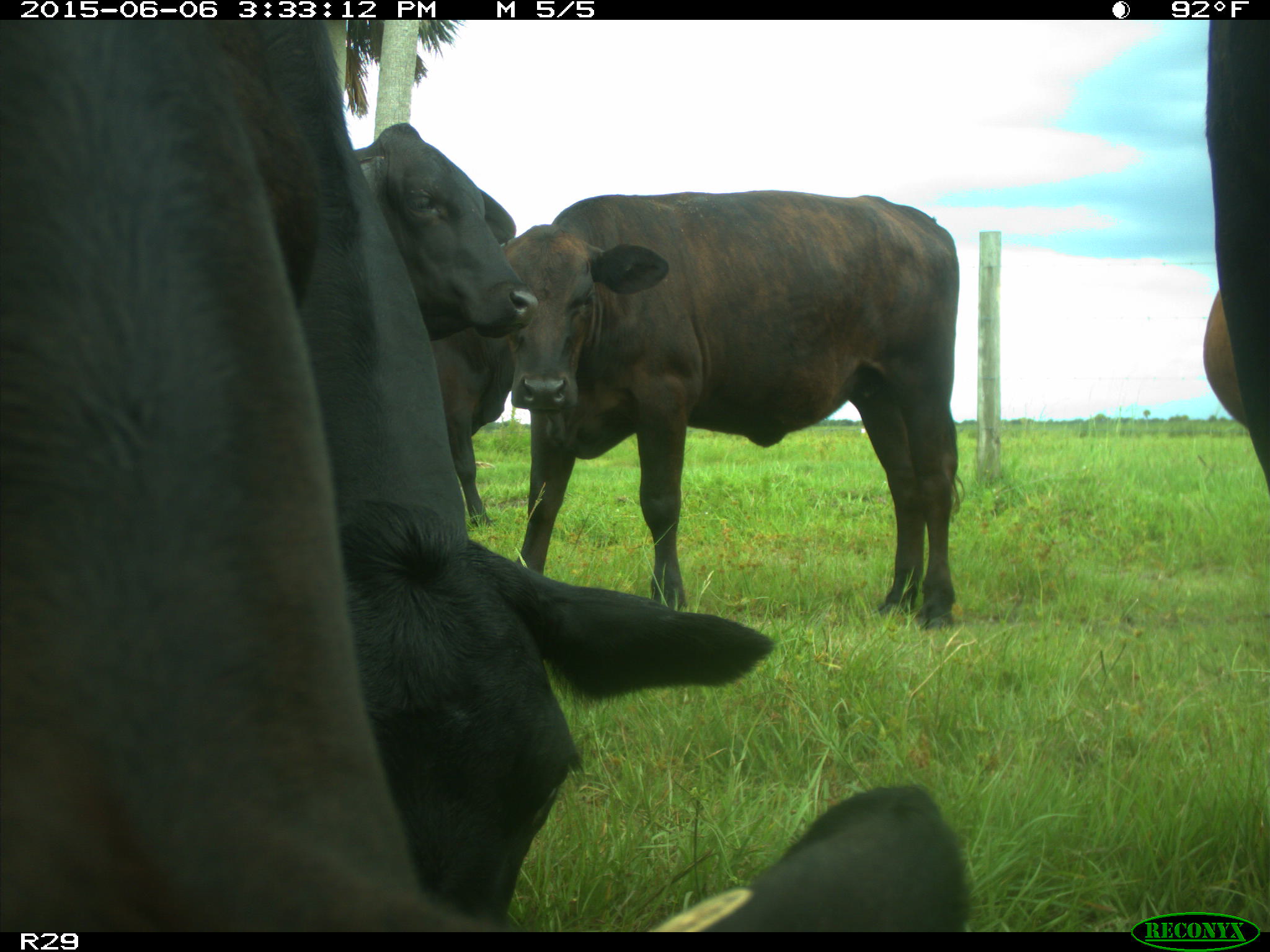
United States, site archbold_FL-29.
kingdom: Animalia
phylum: Chordata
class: Mammalia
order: Artiodactyla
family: Bovidae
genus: Bos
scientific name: Bos taurus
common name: domestic cow